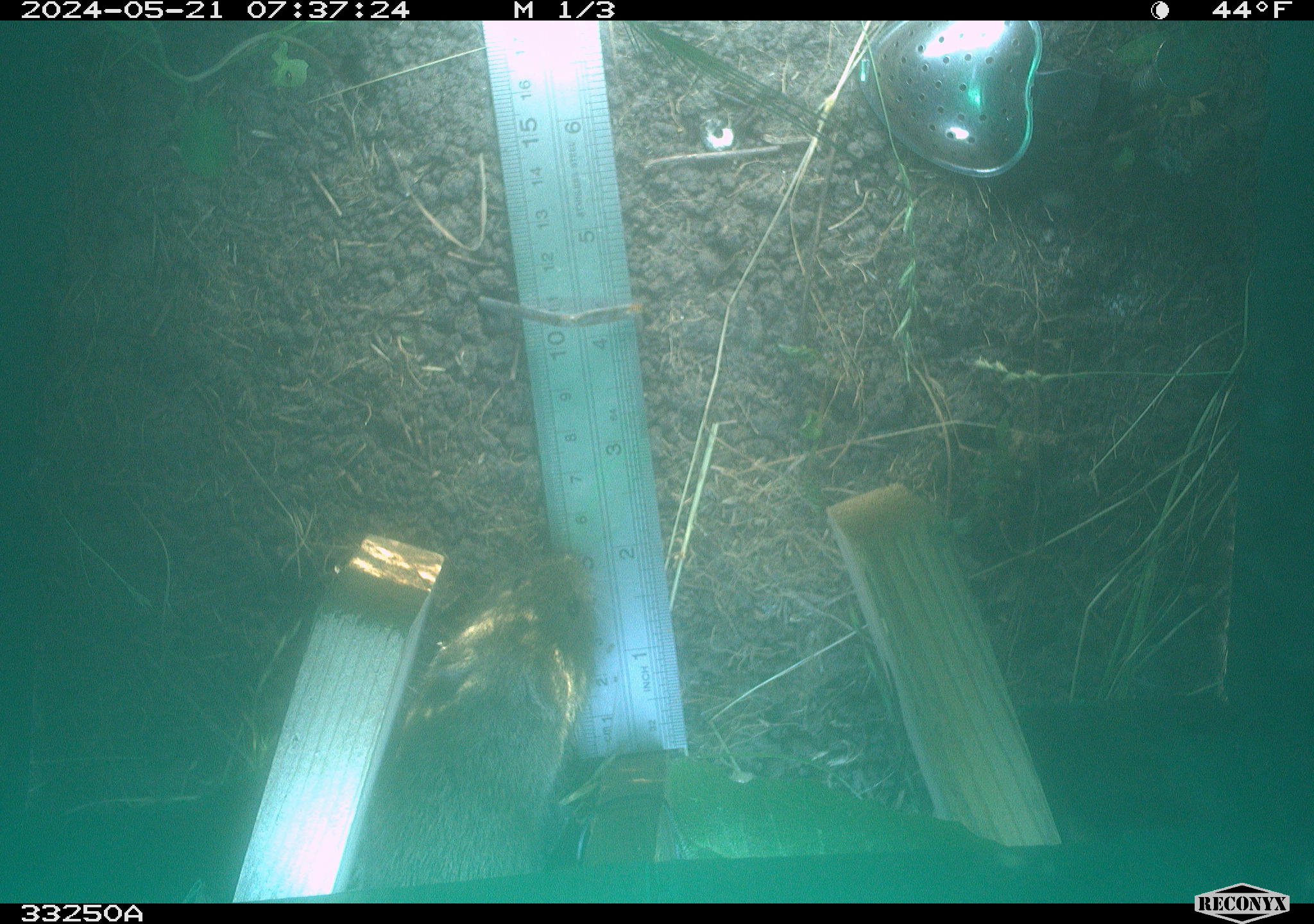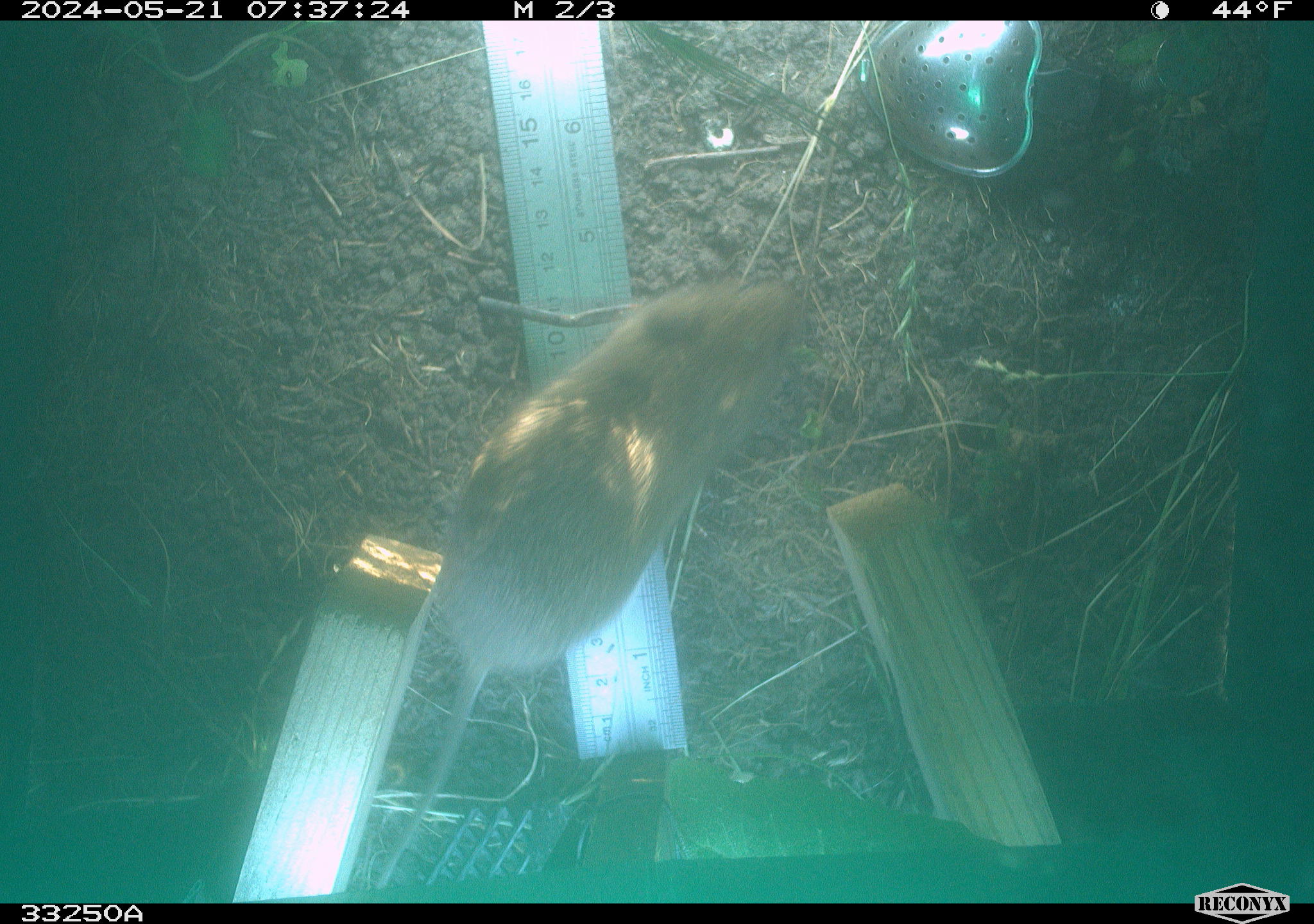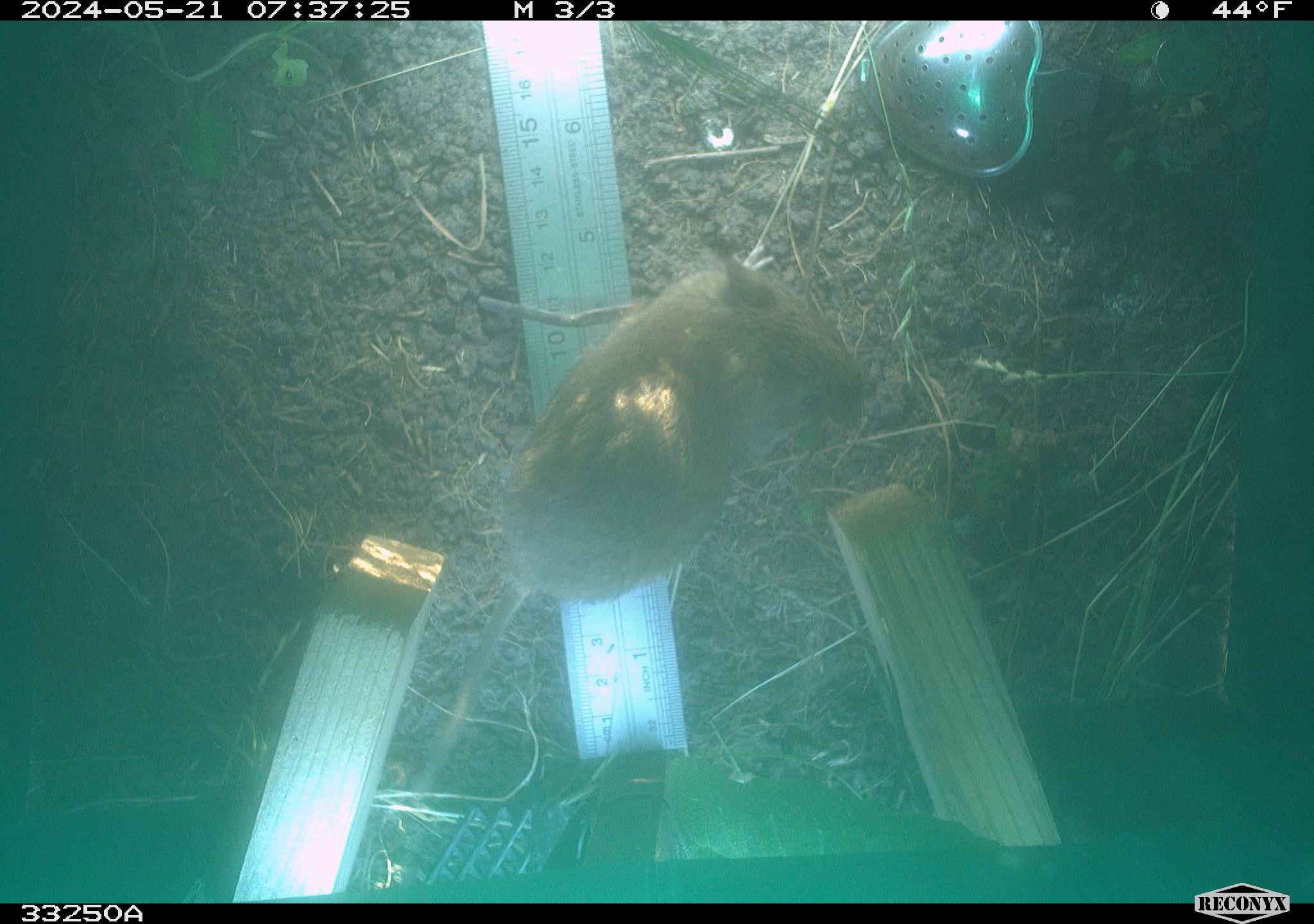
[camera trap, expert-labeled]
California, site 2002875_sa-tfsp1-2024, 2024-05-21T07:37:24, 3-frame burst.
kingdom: Animalia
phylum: Chordata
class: Mammalia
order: Rodentia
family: Cricetidae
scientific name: Arvicolinae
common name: voles, lemmings, and muskrats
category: arvicolinae subfamily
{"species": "arvicolinae subfamily (voles, lemmings, and muskrats) (Arvicolinae)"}